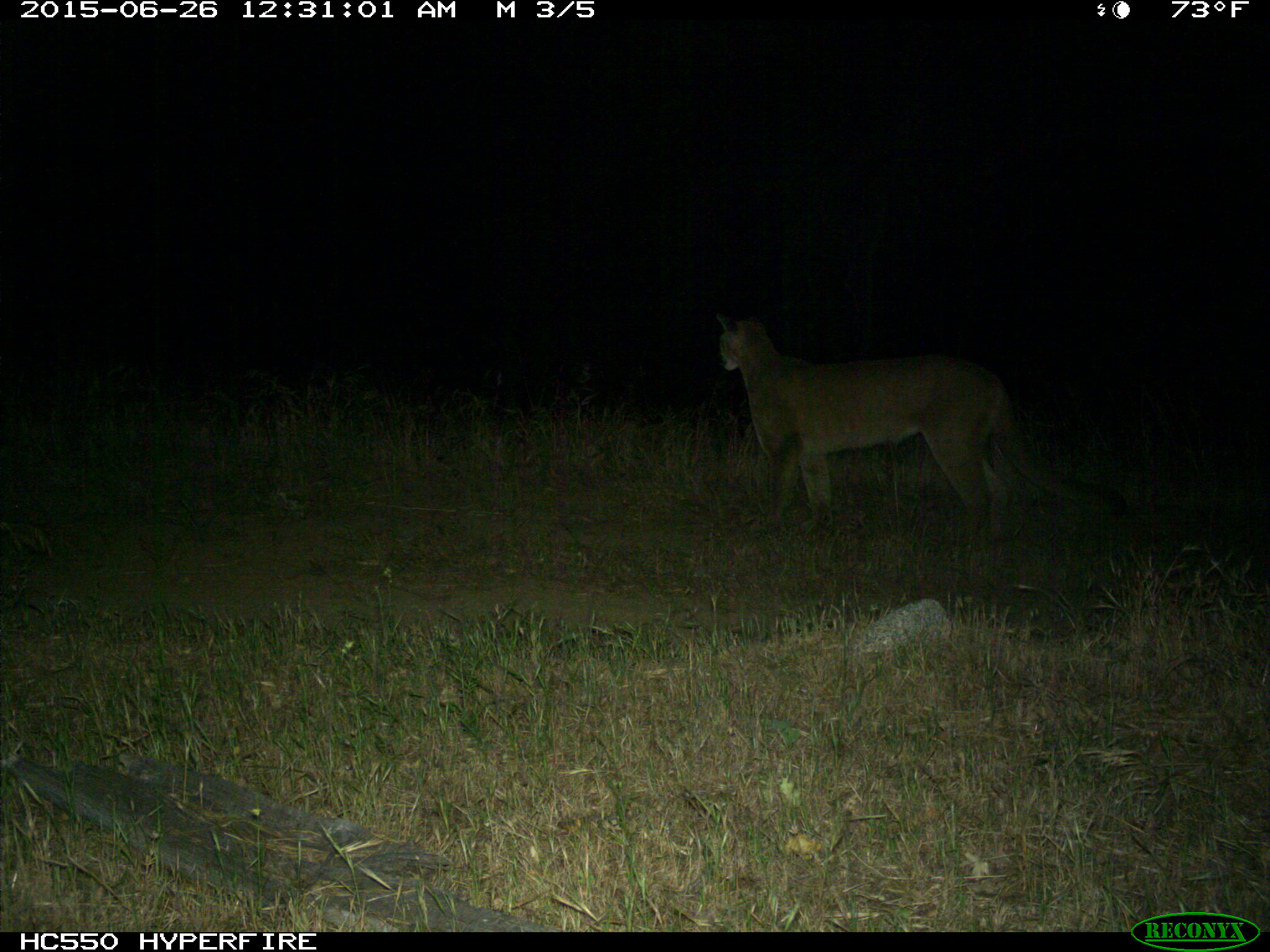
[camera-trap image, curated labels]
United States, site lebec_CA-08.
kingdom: Animalia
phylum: Chordata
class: Mammalia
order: Carnivora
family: Felidae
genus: Puma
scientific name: Puma concolor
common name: mountain lion